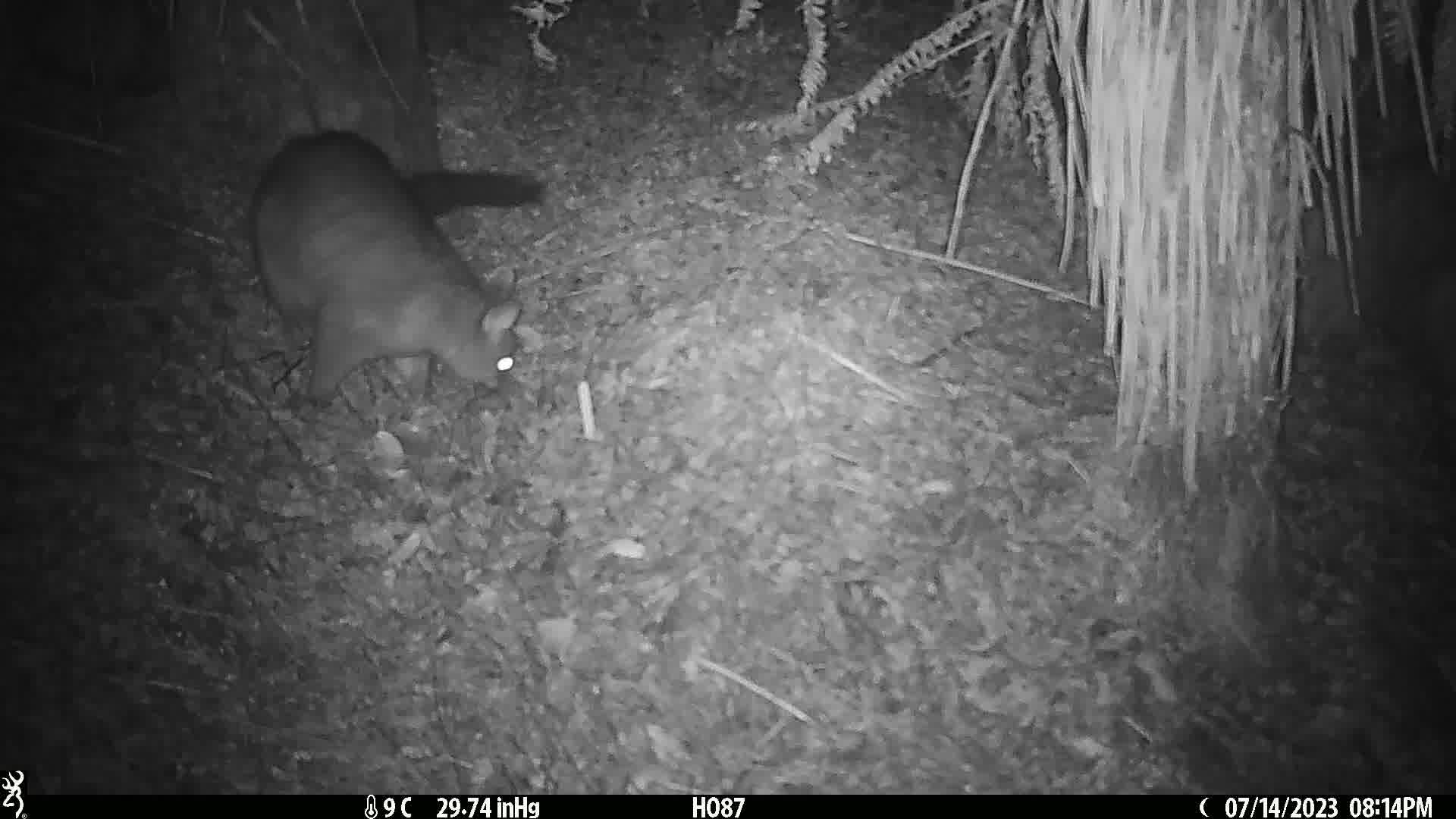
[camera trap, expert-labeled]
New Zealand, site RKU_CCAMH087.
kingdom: Animalia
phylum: Chordata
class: Mammalia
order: Diprotodontia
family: Phalangeridae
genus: Trichosurus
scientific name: Trichosurus vulpecula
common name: common brushtail possum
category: possum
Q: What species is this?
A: Possum (common brushtail possum) (Trichosurus vulpecula).